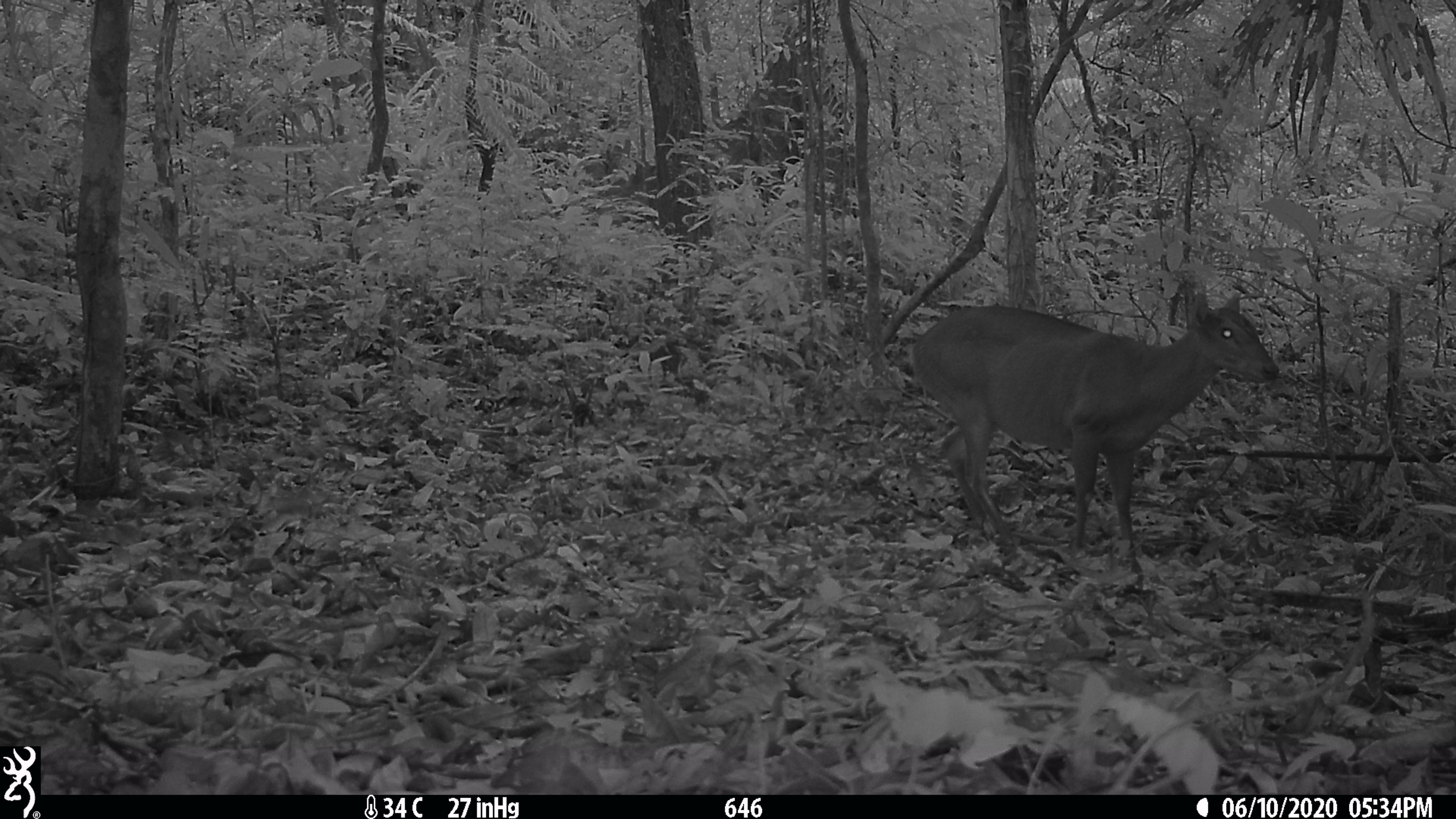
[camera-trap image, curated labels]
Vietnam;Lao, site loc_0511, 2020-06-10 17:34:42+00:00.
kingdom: Animalia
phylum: Chordata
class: Mammalia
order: Artiodactyla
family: Cervidae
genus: Muntiacus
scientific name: Muntiacus vuquangensis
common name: large-antlered muntjac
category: large antlered muntjac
Large antlered muntjac (large-antlered muntjac) (Muntiacus vuquangensis). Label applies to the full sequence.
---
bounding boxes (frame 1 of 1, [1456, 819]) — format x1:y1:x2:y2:
large antlered muntjac: 910:292:1280:559